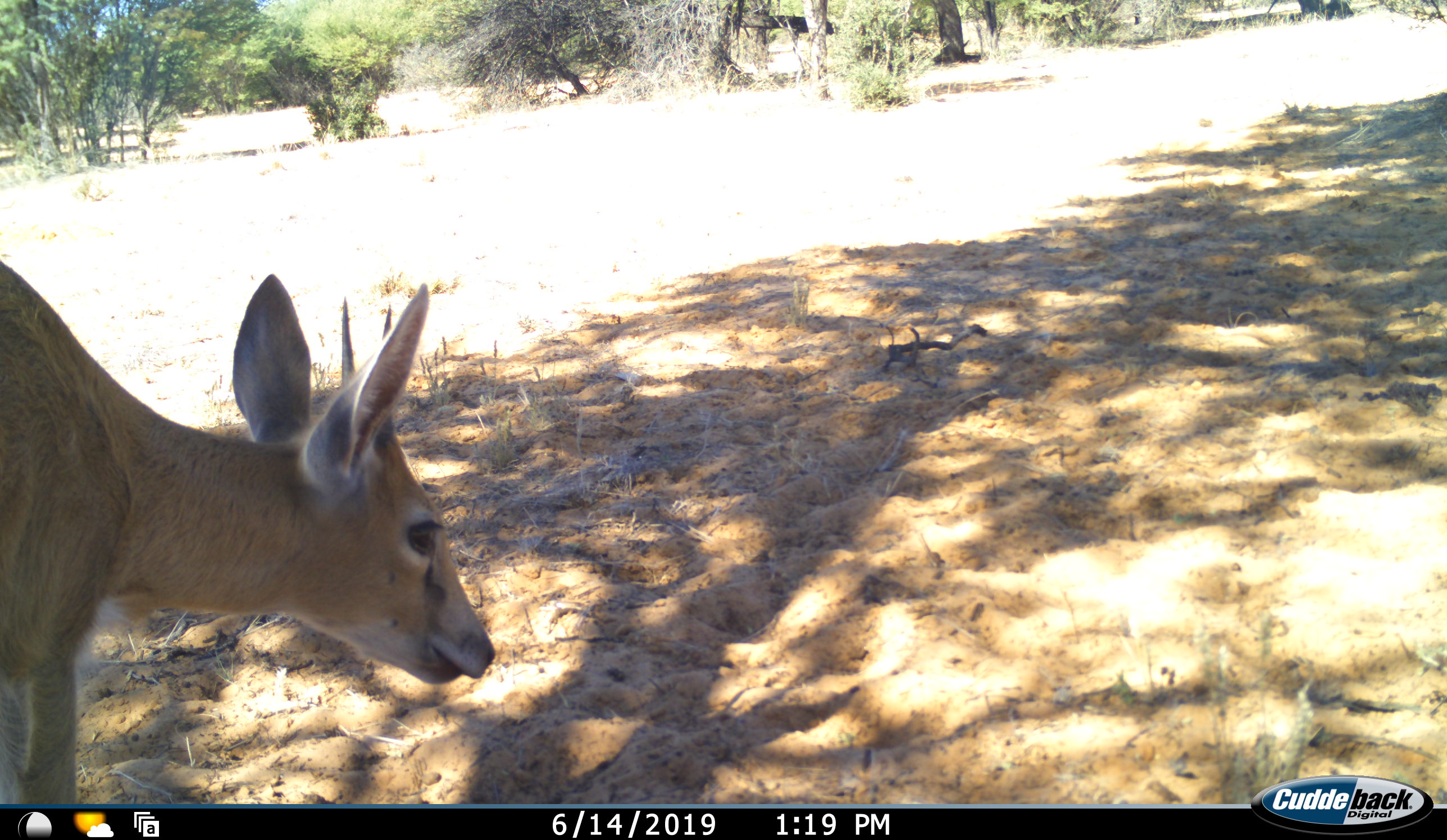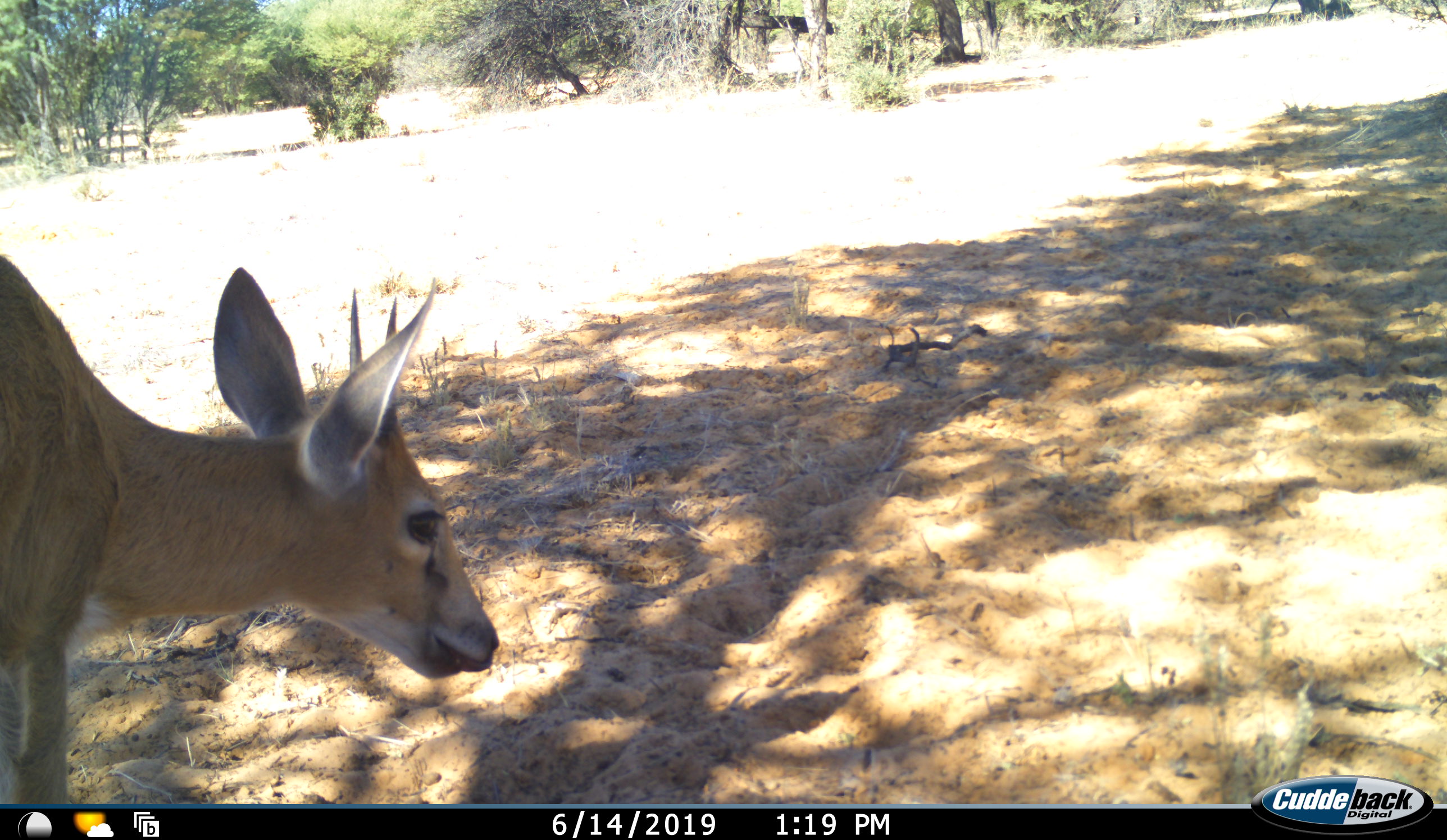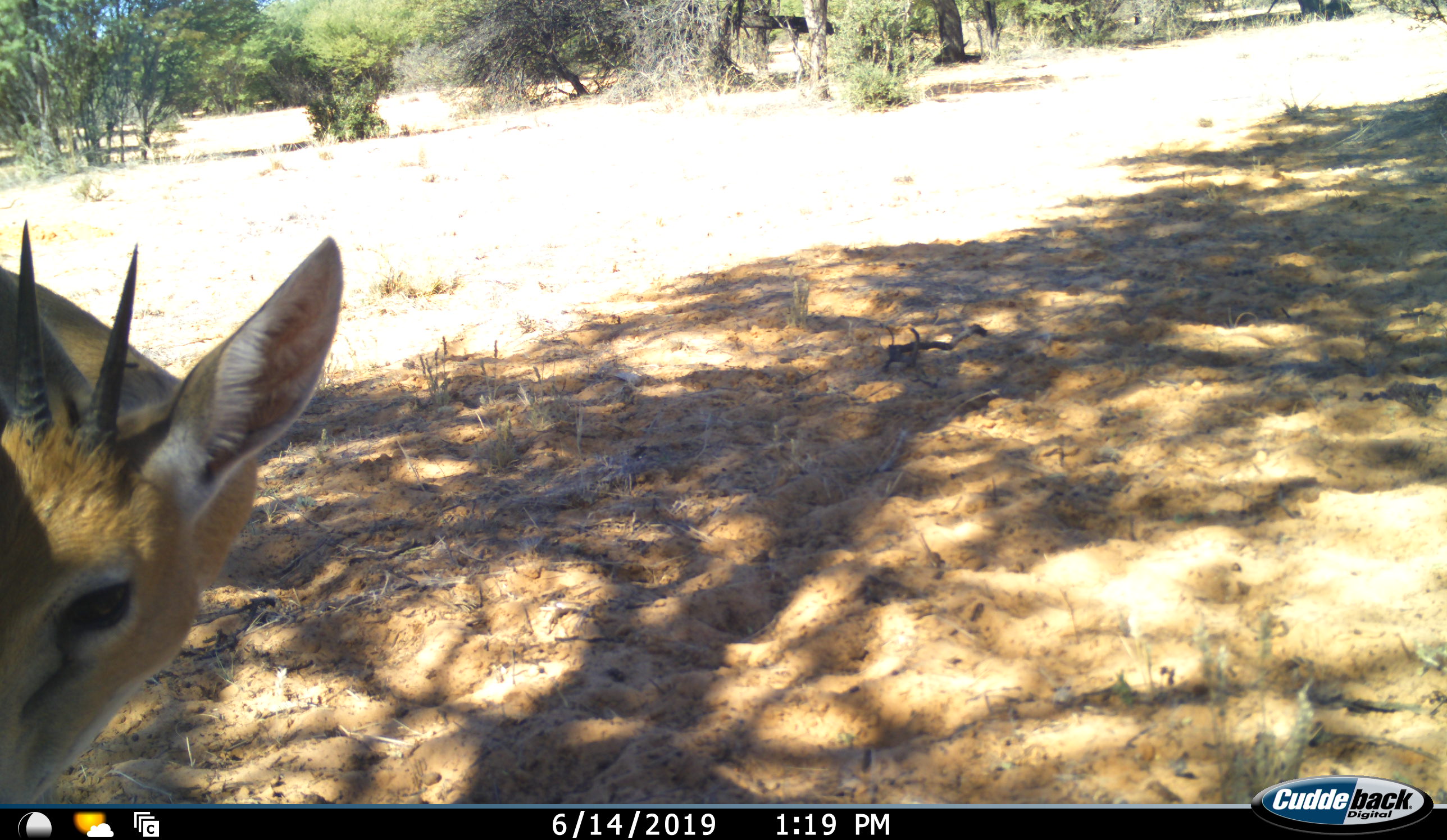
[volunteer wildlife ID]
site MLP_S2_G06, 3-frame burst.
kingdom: Animalia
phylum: Chordata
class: Mammalia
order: Artiodactyla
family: Bovidae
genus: Sylvicapra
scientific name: Sylvicapra grimmia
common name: common duiker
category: duikercommongrey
Duikercommongrey (common duiker) (Sylvicapra grimmia), count 1. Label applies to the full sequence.